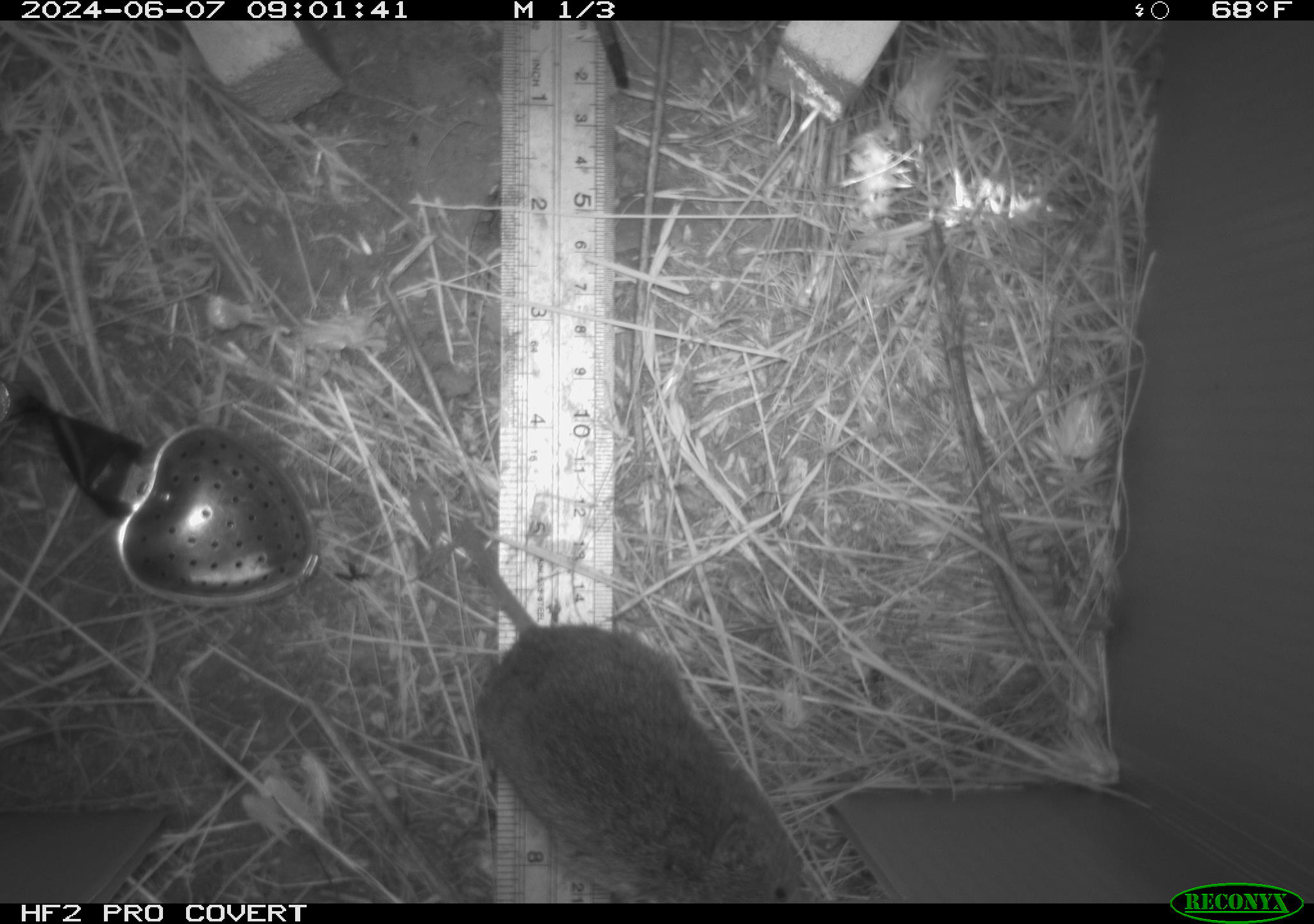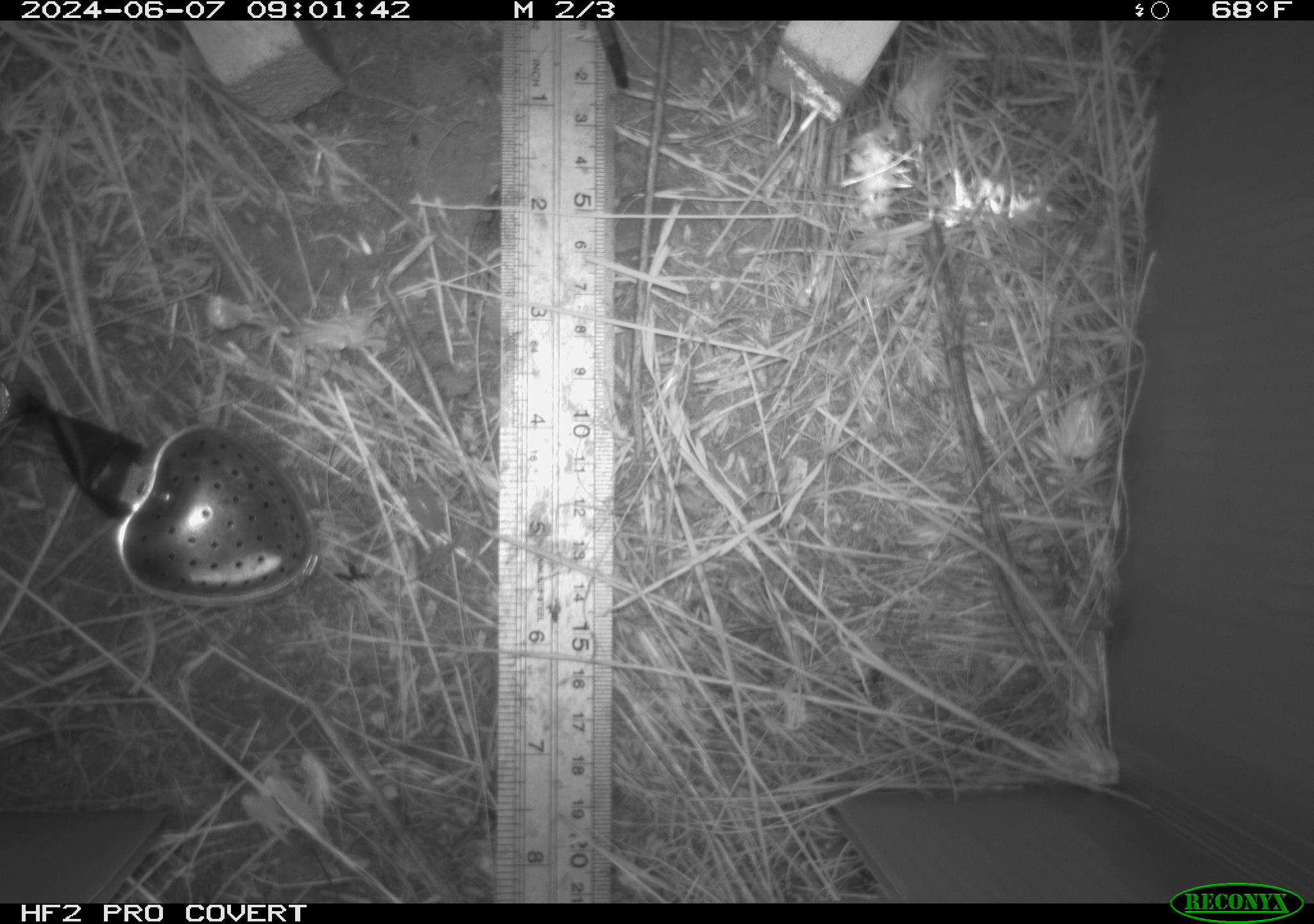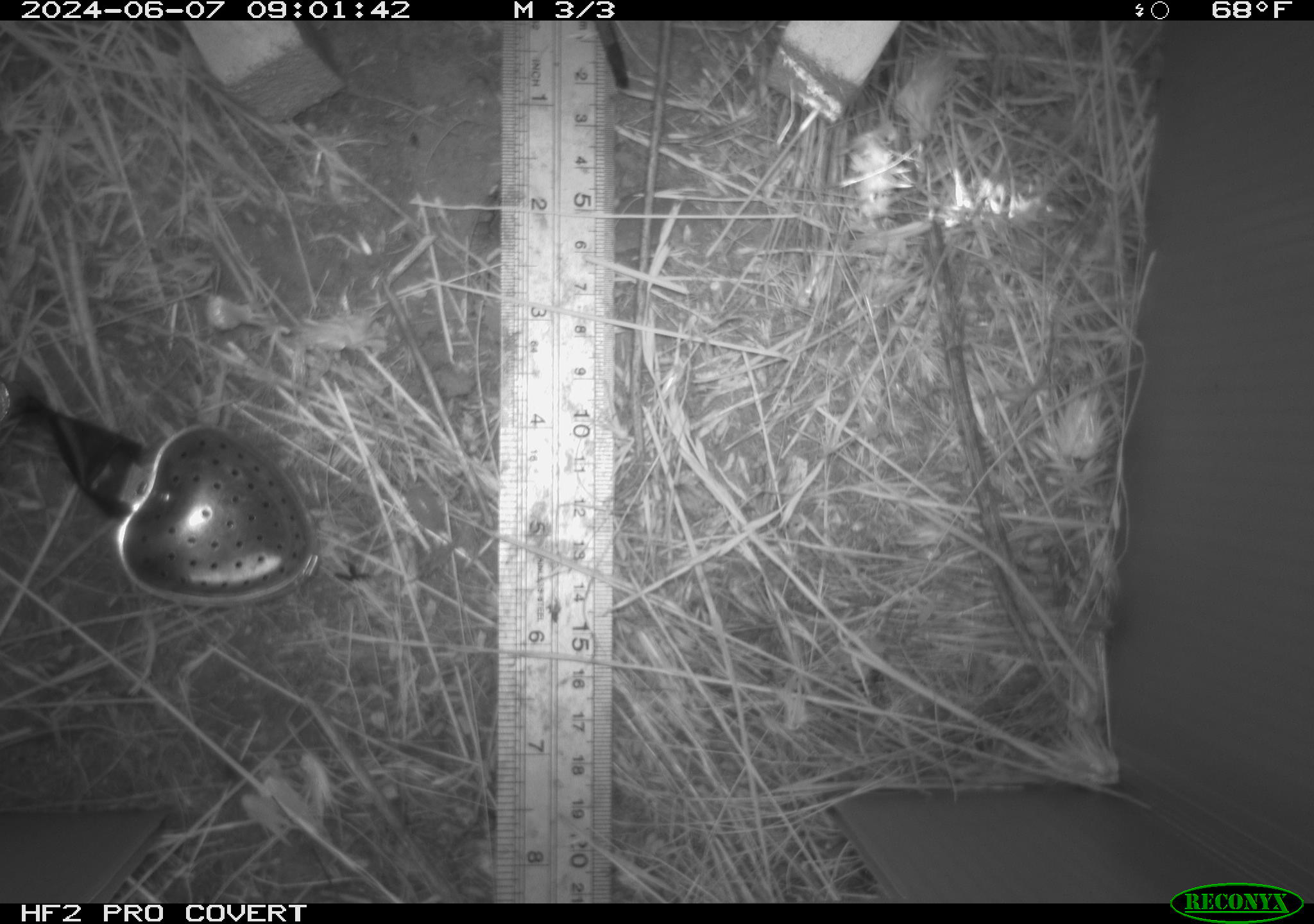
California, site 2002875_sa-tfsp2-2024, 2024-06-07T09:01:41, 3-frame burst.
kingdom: Animalia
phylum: Chordata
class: Mammalia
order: Rodentia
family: Cricetidae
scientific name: Arvicolinae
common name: voles, lemmings, and muskrats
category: arvicolinae subfamily